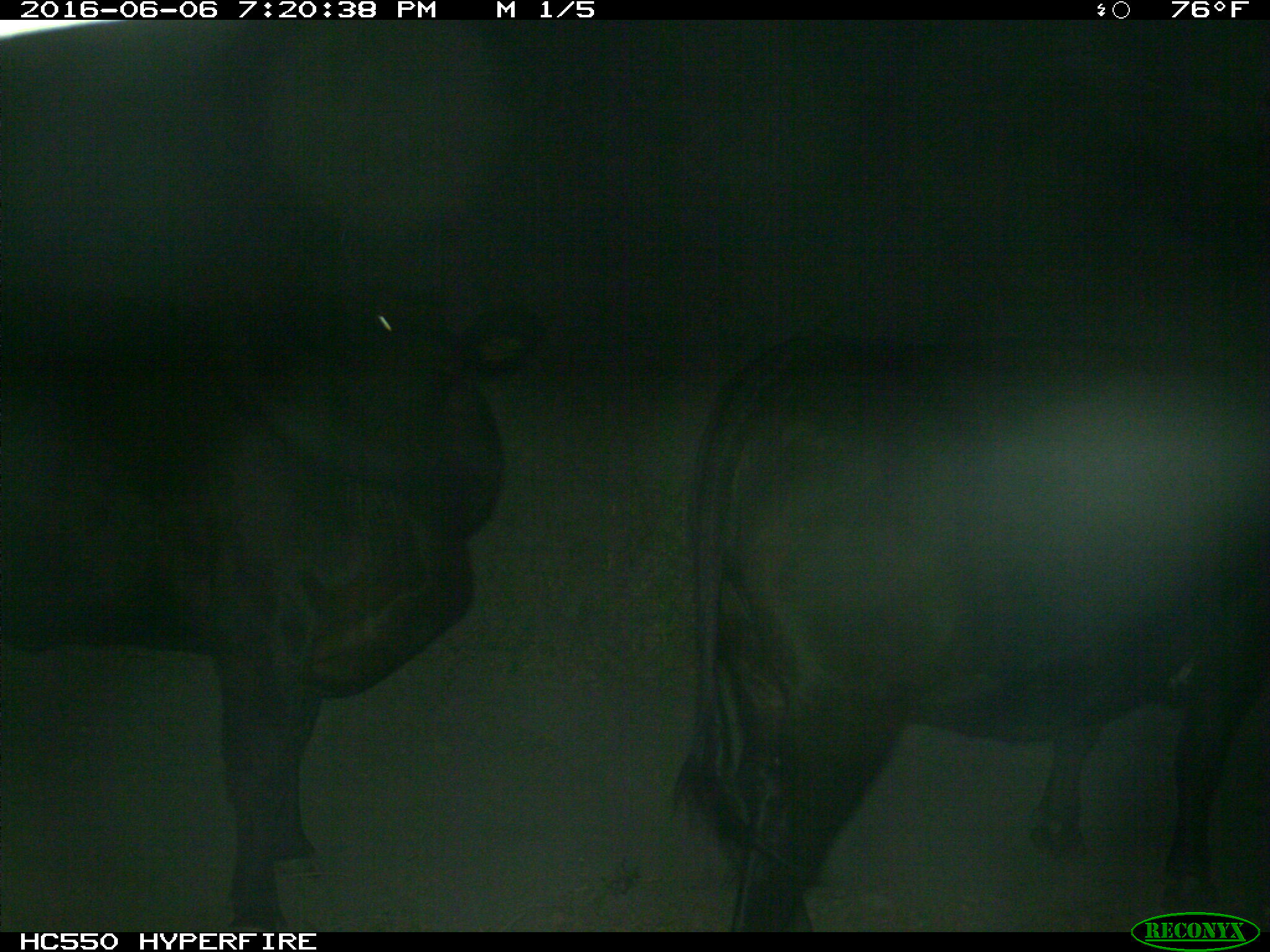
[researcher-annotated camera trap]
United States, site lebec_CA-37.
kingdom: Animalia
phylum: Chordata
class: Mammalia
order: Artiodactyla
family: Bovidae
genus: Bos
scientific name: Bos taurus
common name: domestic cow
Bos taurus (domestic cow).